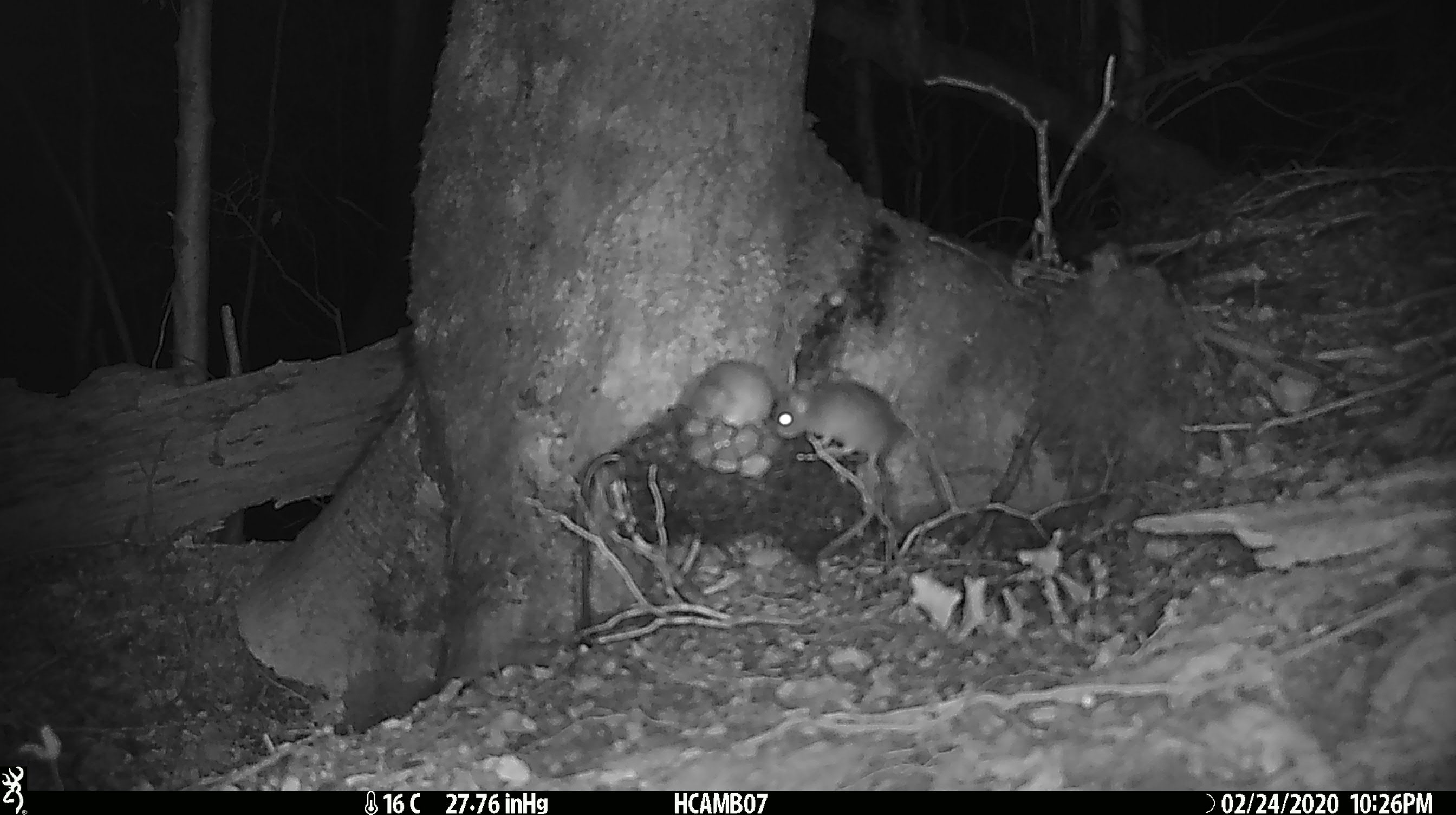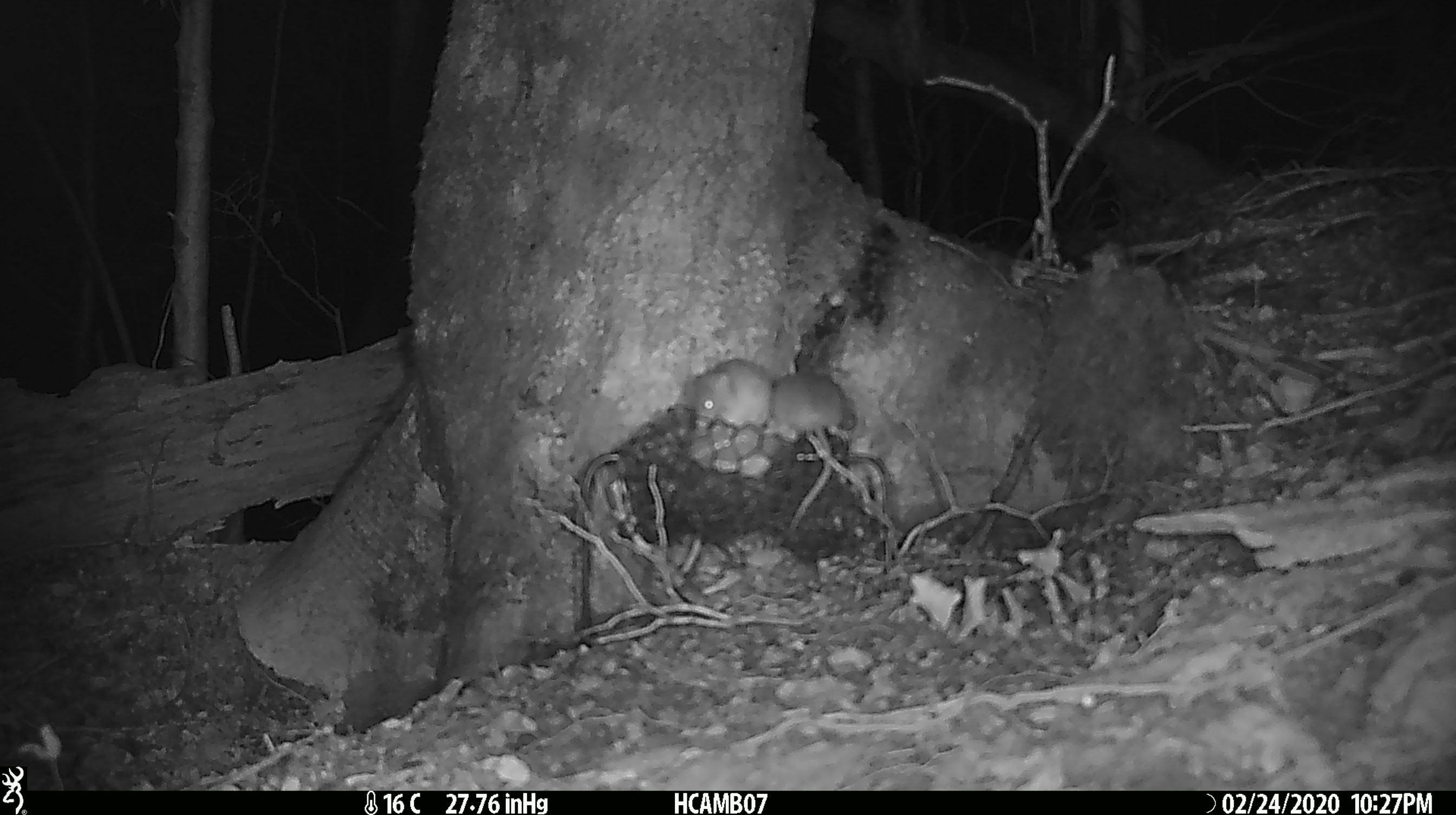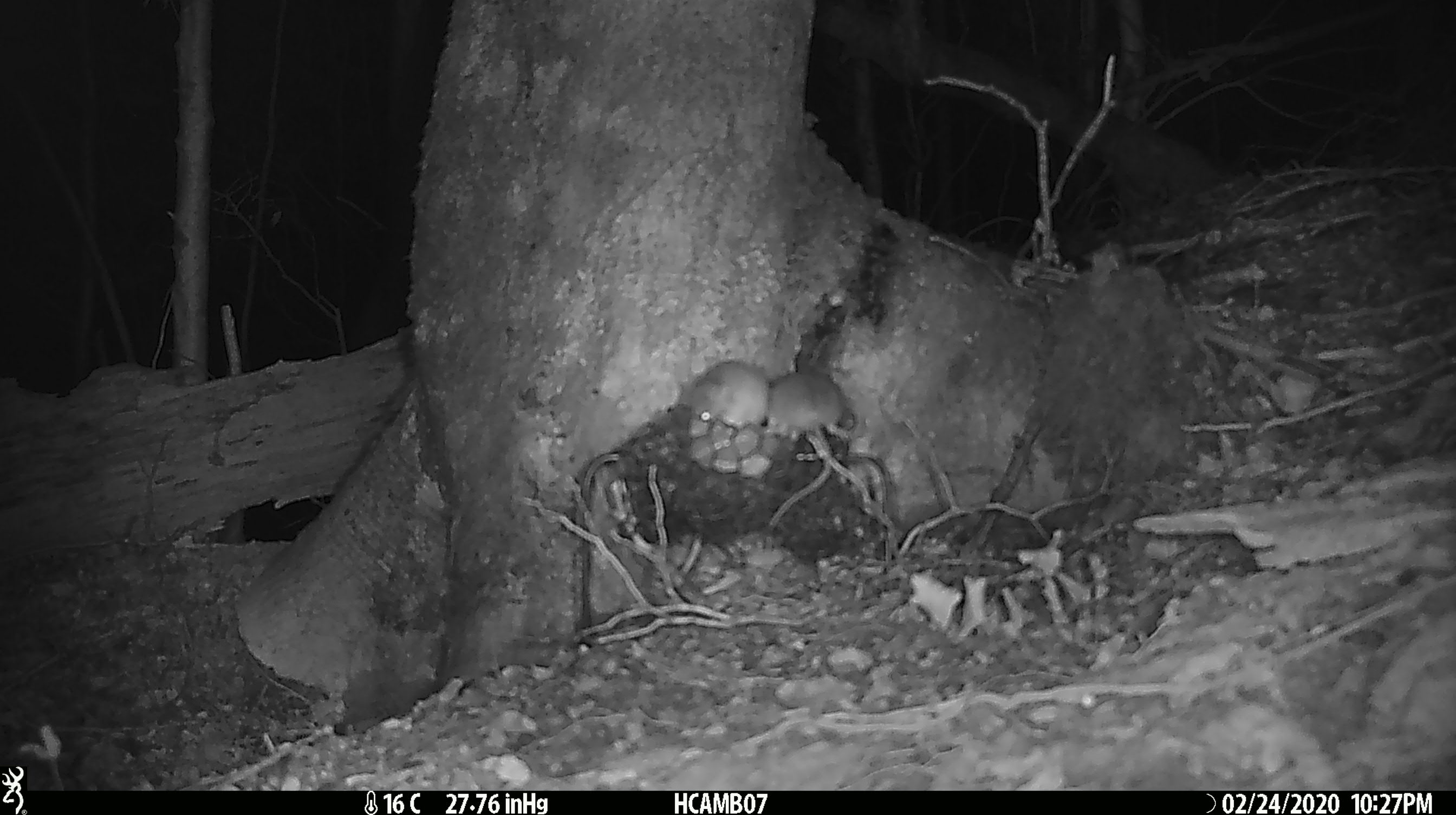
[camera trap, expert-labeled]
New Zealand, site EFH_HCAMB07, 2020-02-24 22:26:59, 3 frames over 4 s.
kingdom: Animalia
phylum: Chordata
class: Mammalia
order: Rodentia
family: Muridae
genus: Mus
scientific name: Mus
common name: mouse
Mouse (Mus).